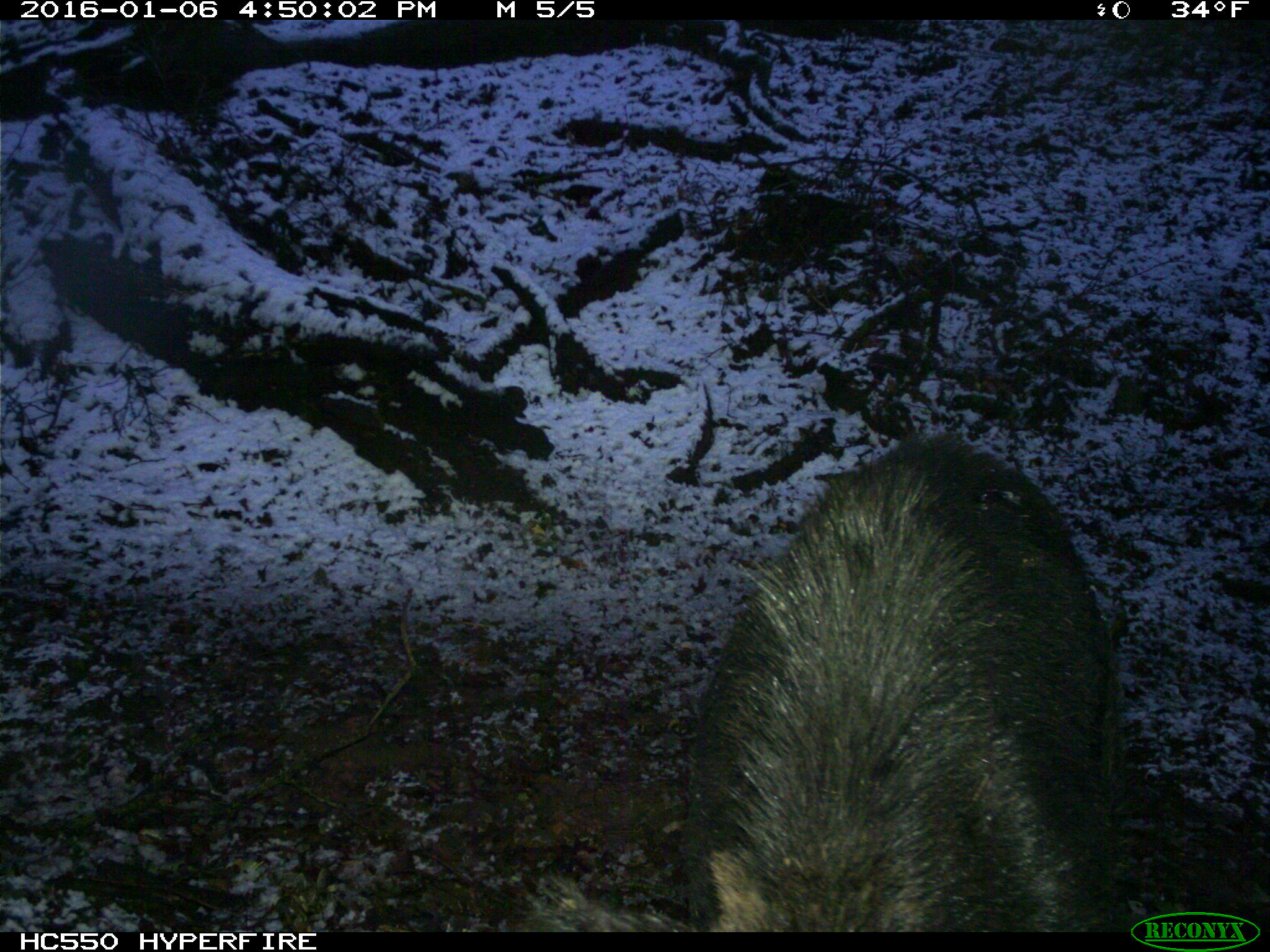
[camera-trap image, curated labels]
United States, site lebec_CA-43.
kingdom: Animalia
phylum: Chordata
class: Mammalia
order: Artiodactyla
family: Suidae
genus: Sus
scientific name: Sus scrofa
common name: wild boar